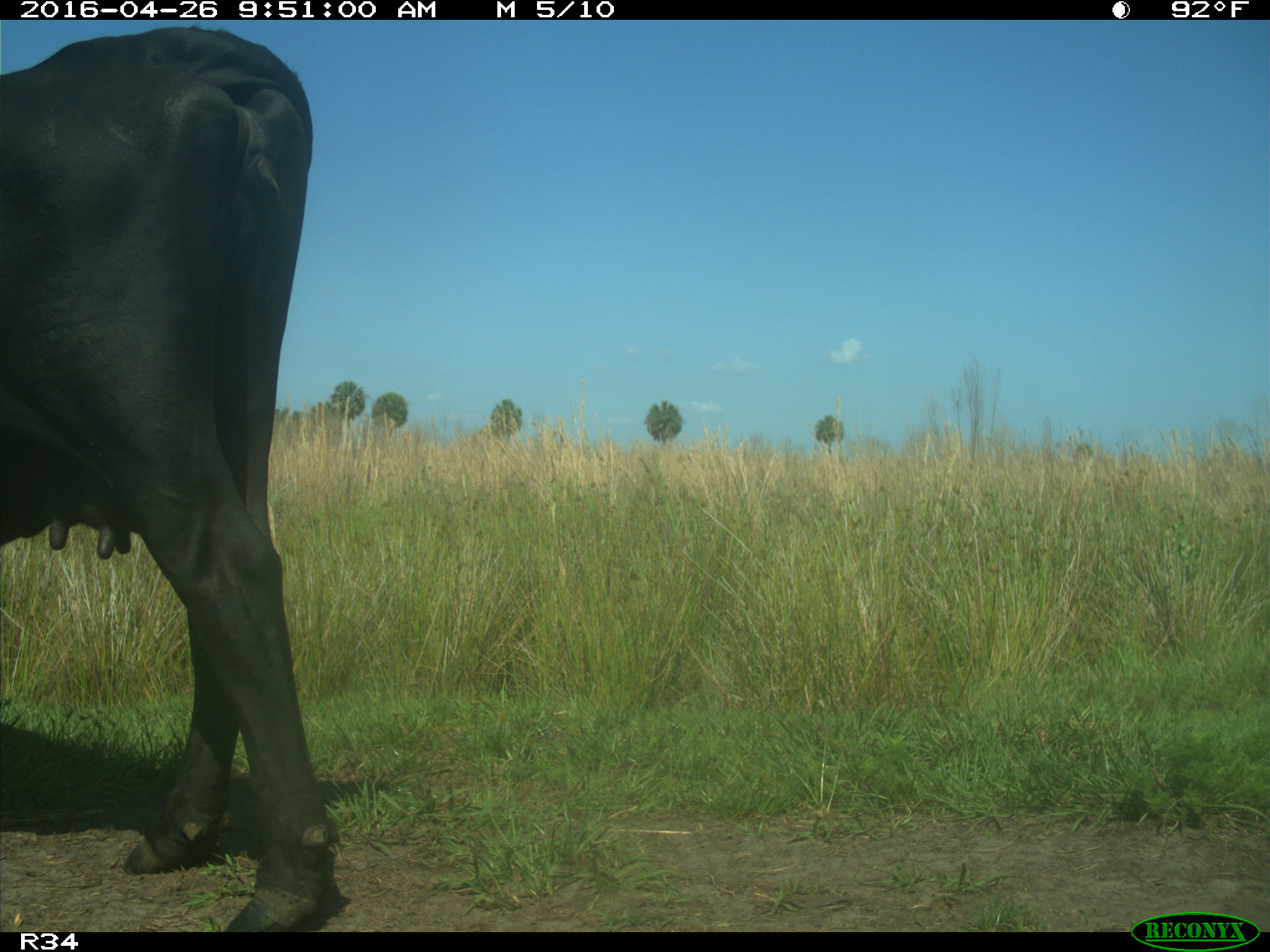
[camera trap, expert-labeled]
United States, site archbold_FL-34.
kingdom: Animalia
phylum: Chordata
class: Mammalia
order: Artiodactyla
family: Bovidae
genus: Bos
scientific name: Bos taurus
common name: domestic cow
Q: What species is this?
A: Bos taurus (domestic cow).